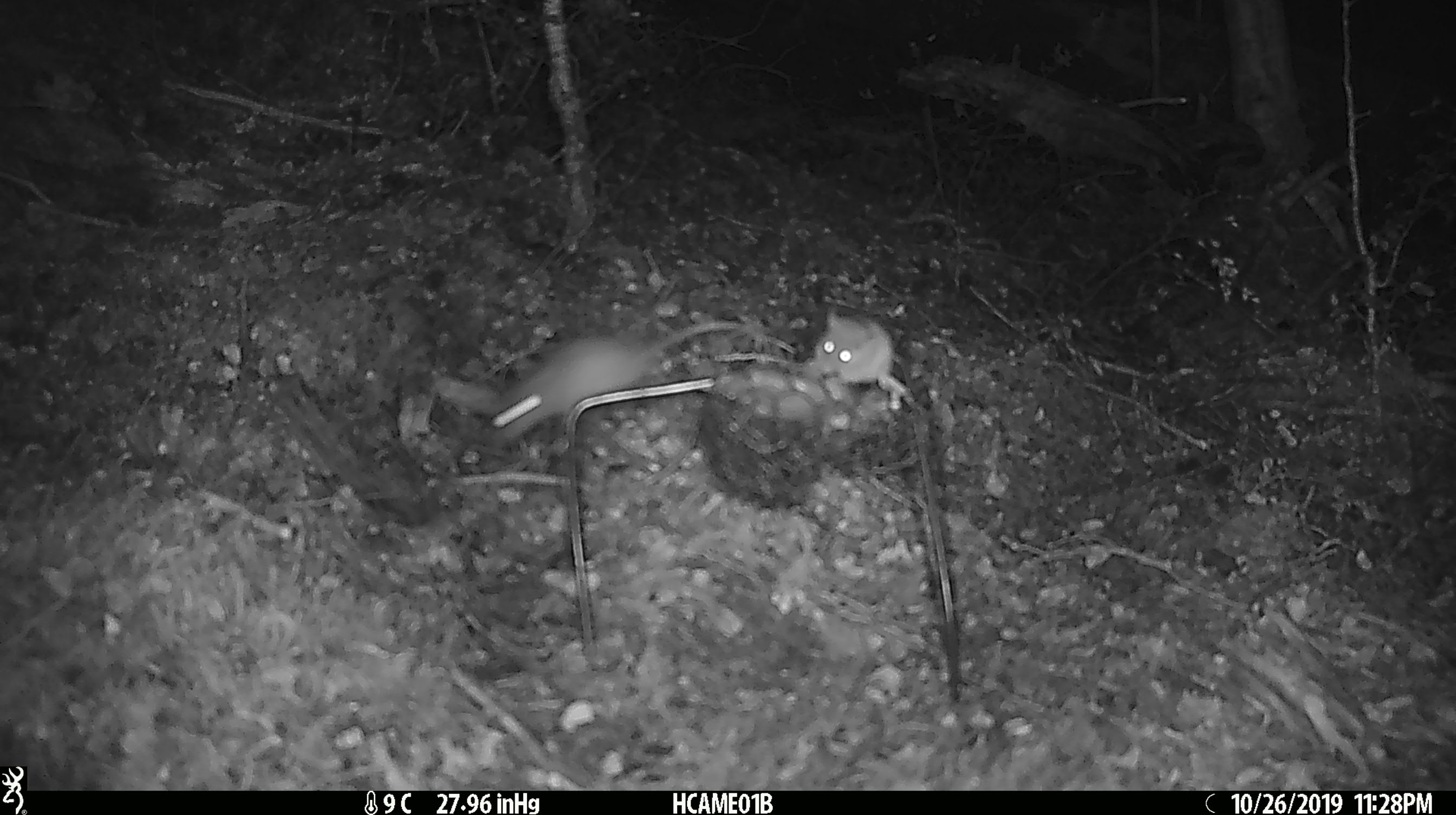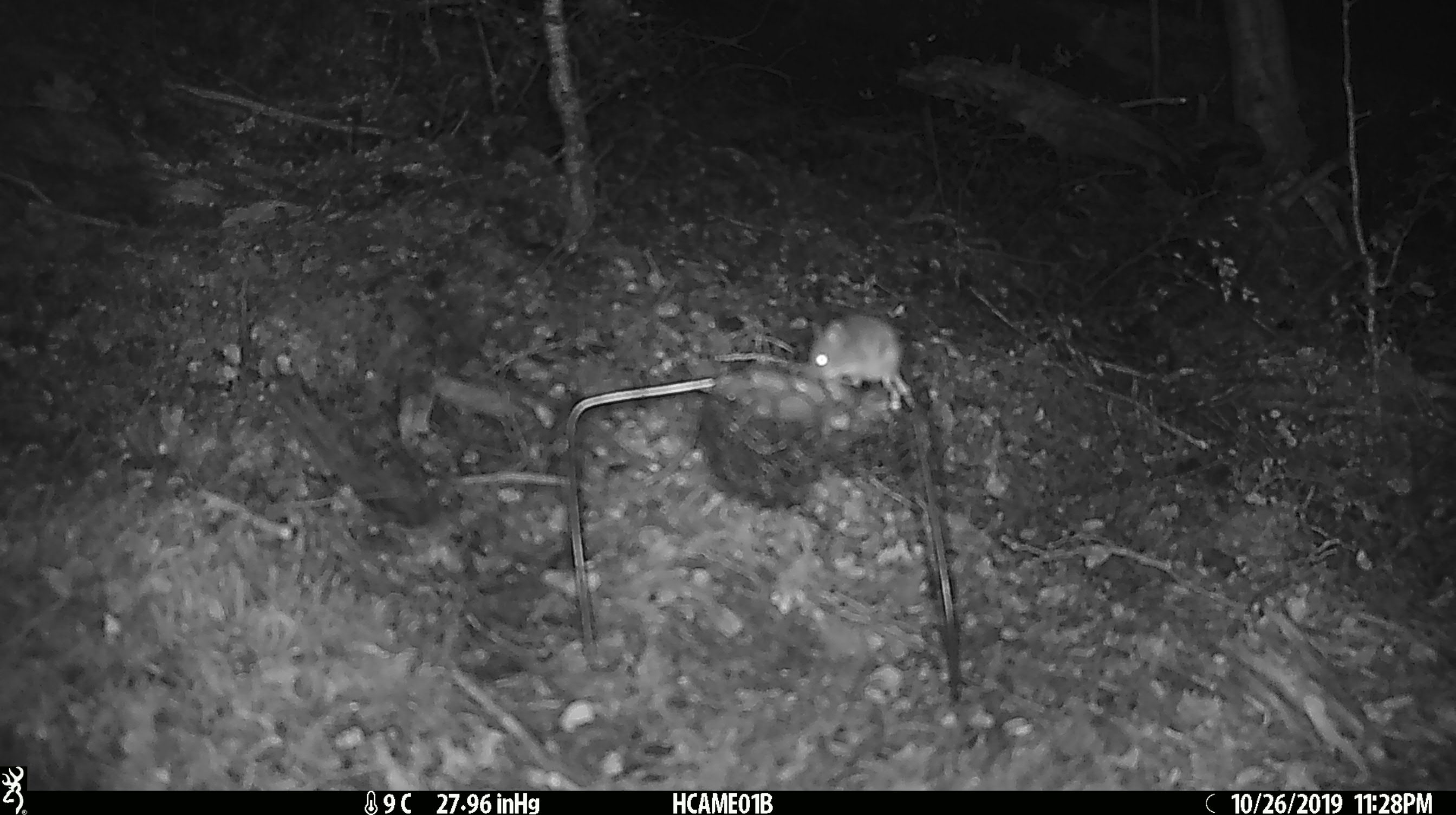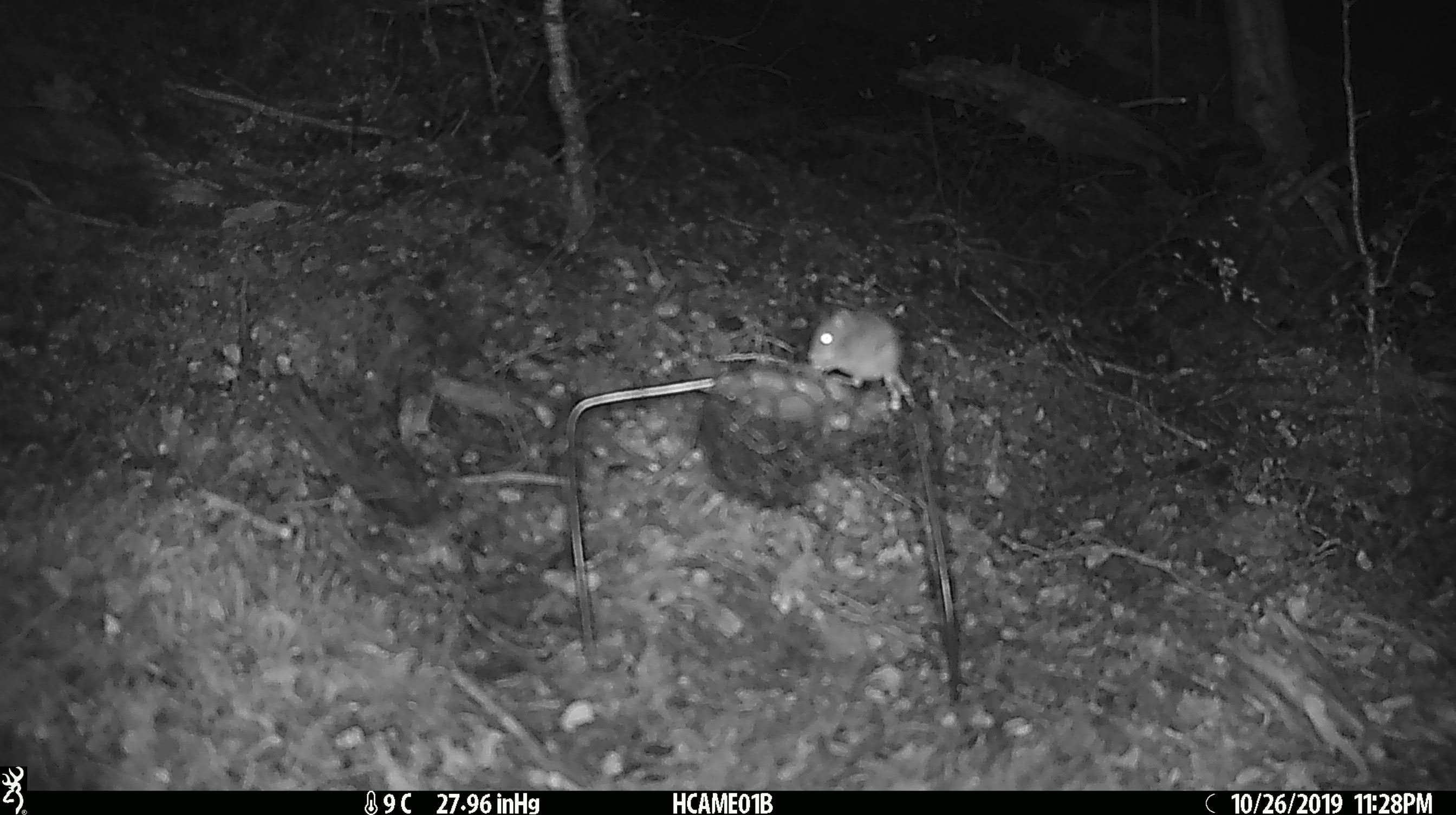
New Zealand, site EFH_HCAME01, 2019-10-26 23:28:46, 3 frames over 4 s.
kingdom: Animalia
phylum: Chordata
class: Mammalia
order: Rodentia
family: Muridae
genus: Mus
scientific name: Mus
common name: mouse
Mouse (Mus).